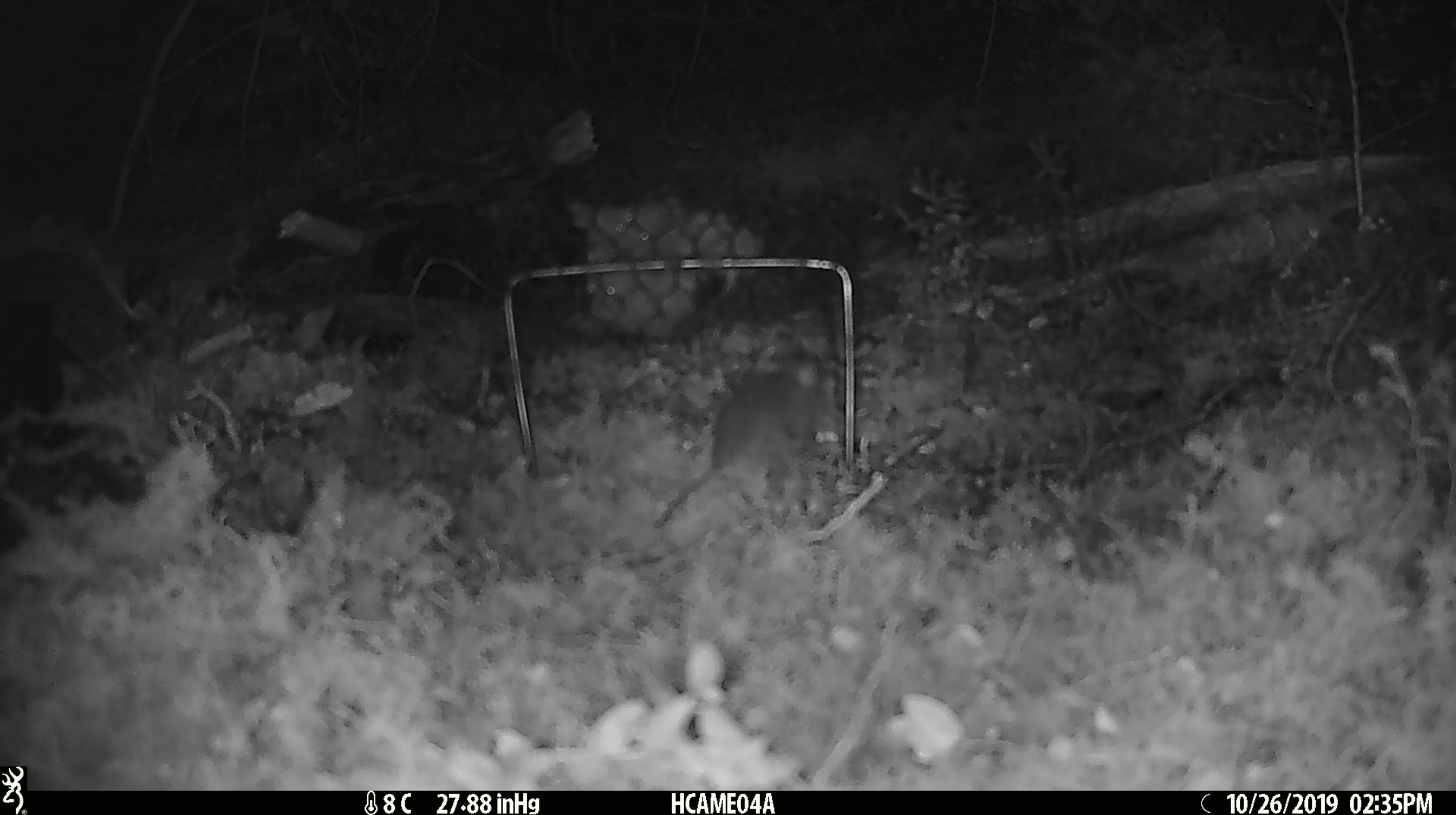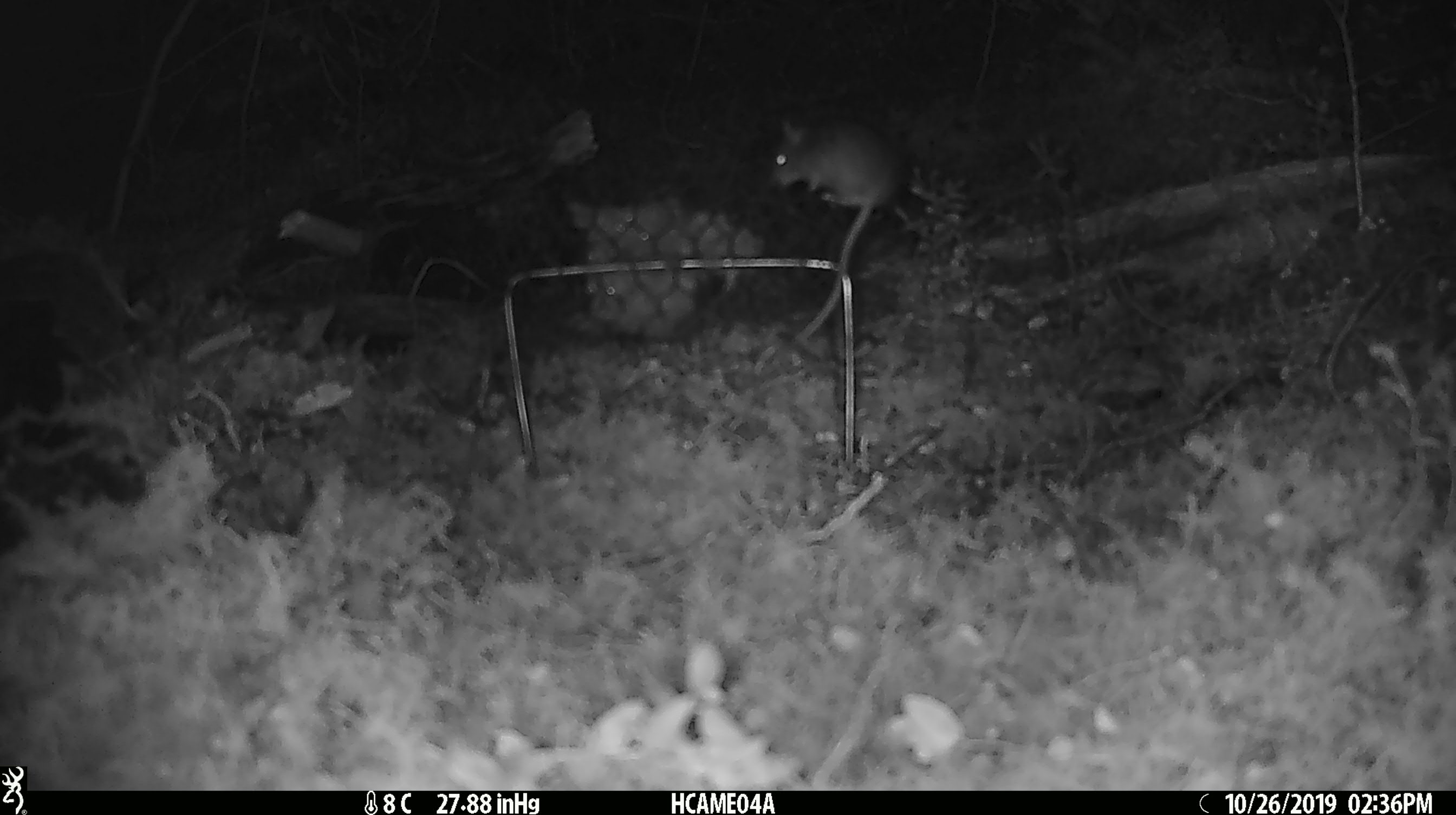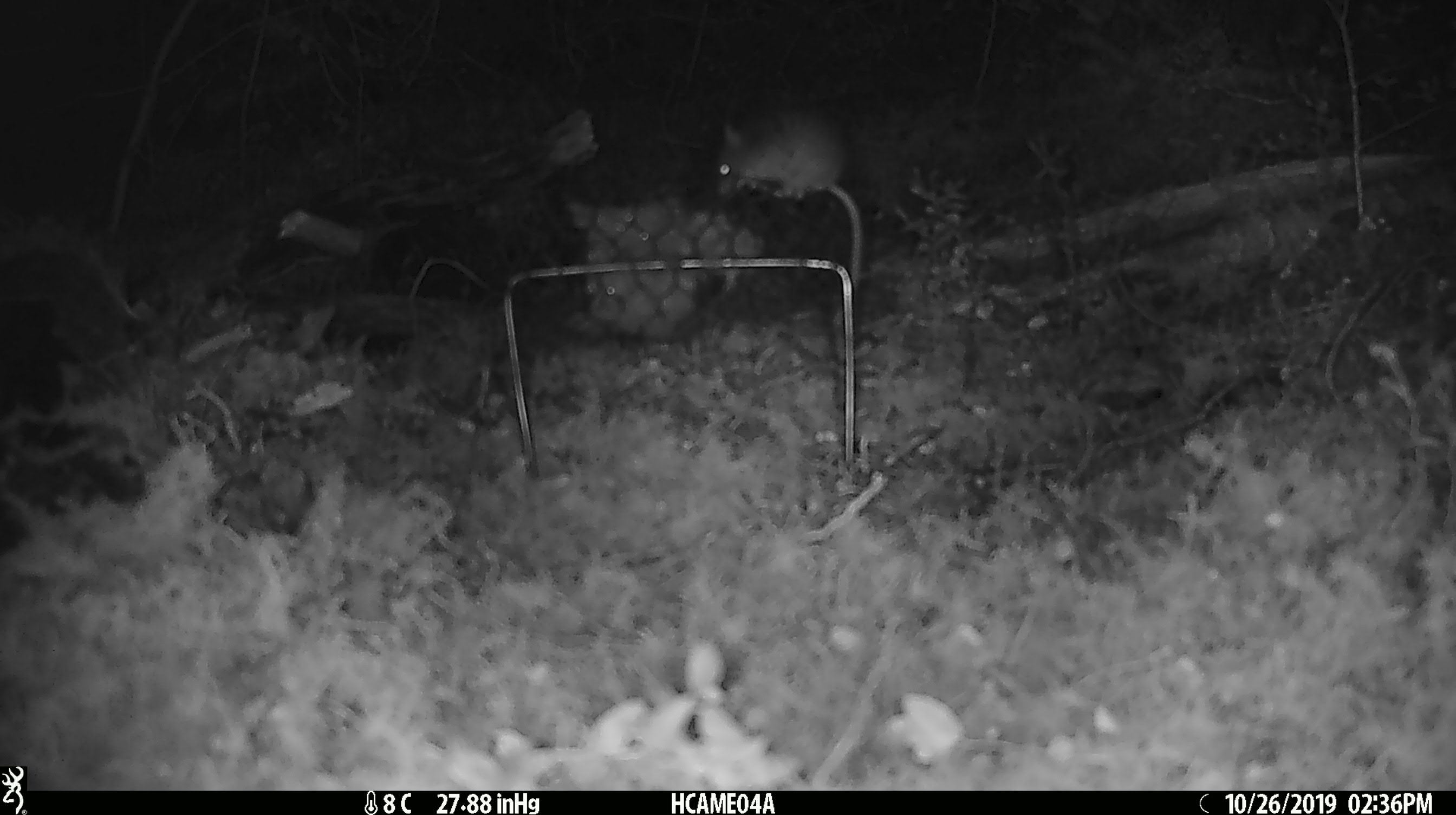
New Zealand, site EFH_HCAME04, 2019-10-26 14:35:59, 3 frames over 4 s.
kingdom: Animalia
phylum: Chordata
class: Mammalia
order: Rodentia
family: Muridae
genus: Mus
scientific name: Mus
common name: mouse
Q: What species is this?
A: Mouse (Mus).